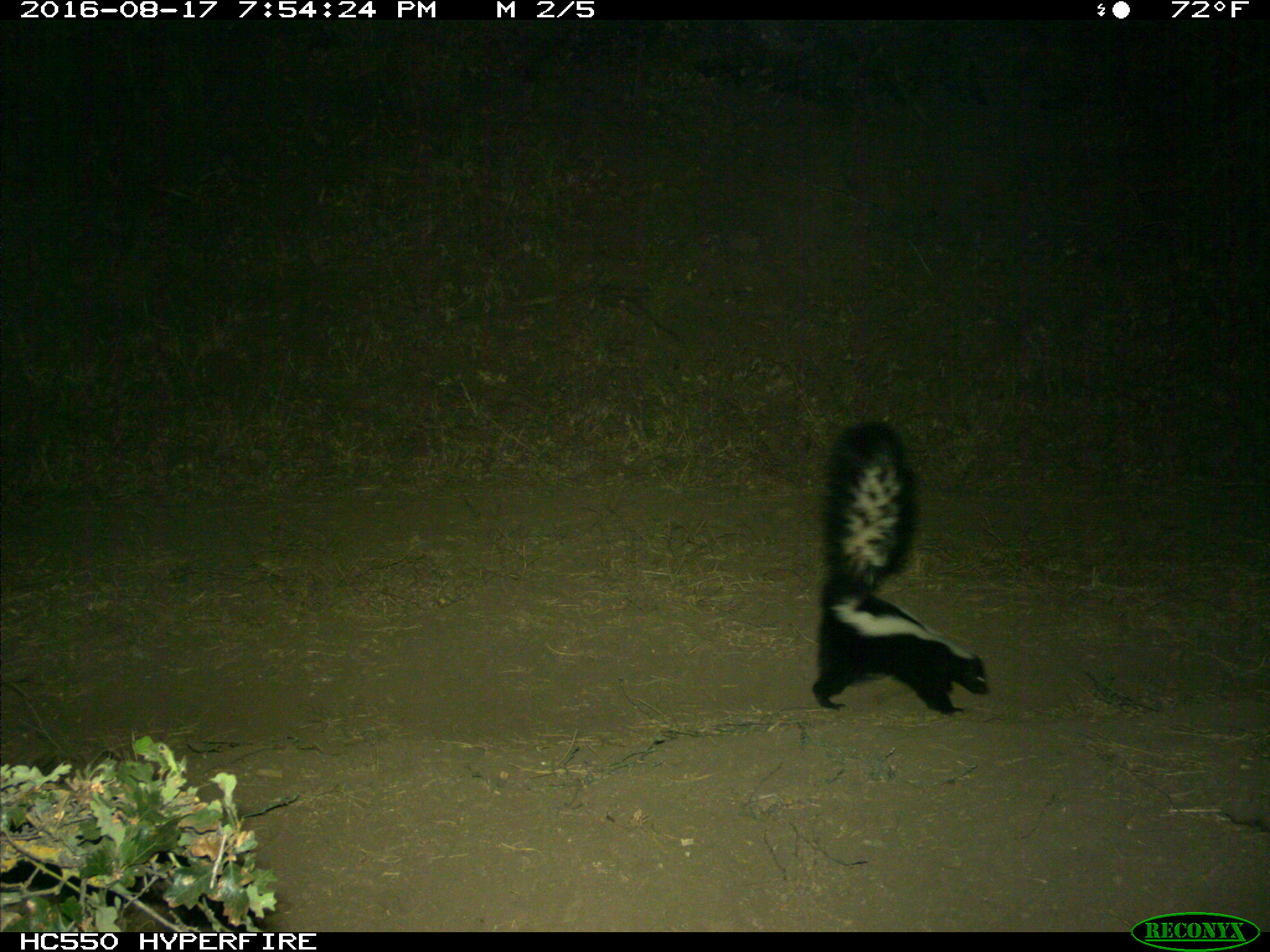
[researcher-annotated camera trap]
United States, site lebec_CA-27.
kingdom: Animalia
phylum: Chordata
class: Mammalia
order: Carnivora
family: Mephitidae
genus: Mephitis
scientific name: Mephitis mephitis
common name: striped skunk